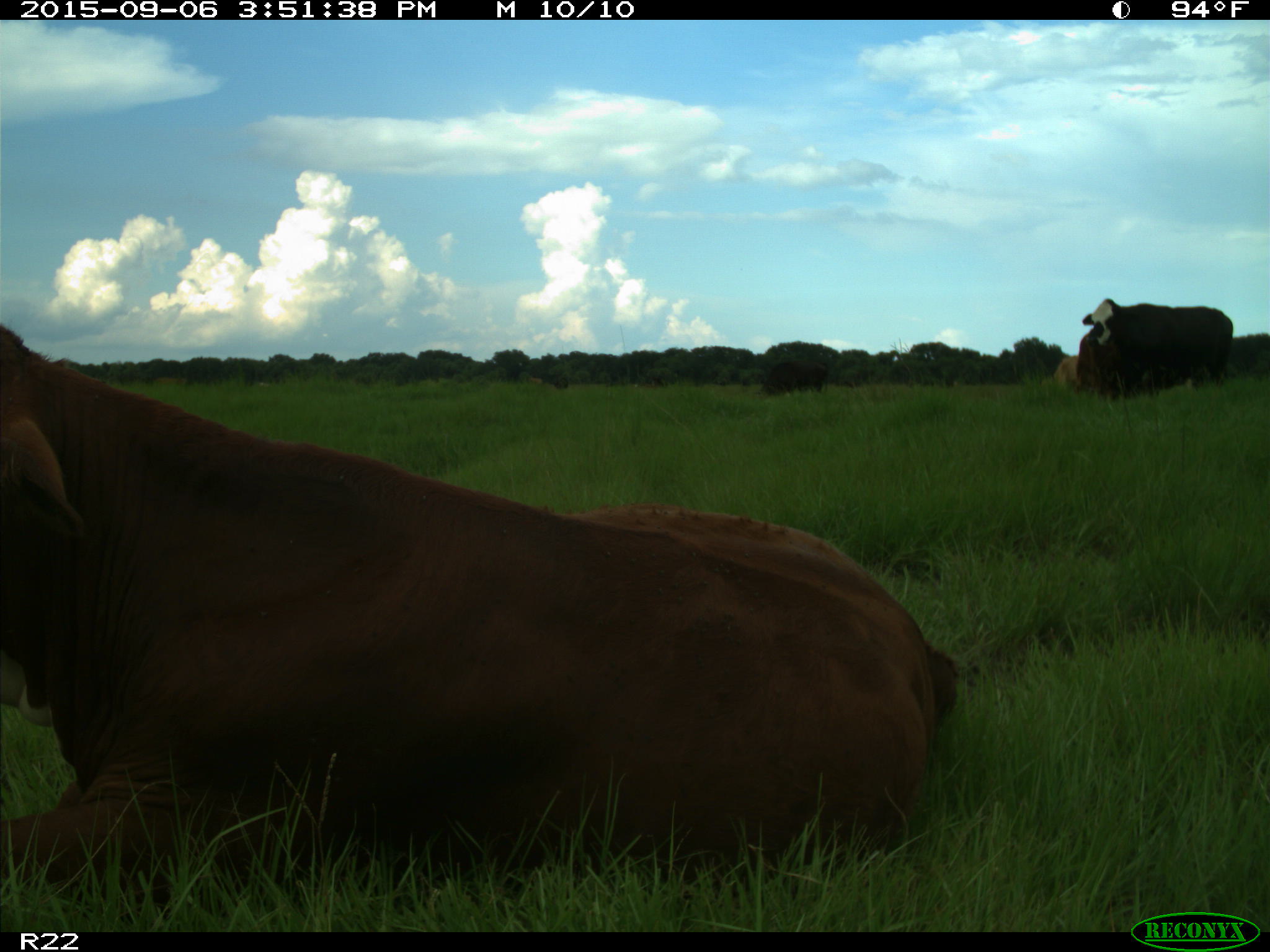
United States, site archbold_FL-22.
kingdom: Animalia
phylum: Chordata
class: Mammalia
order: Artiodactyla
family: Bovidae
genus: Bos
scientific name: Bos taurus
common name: domestic cow